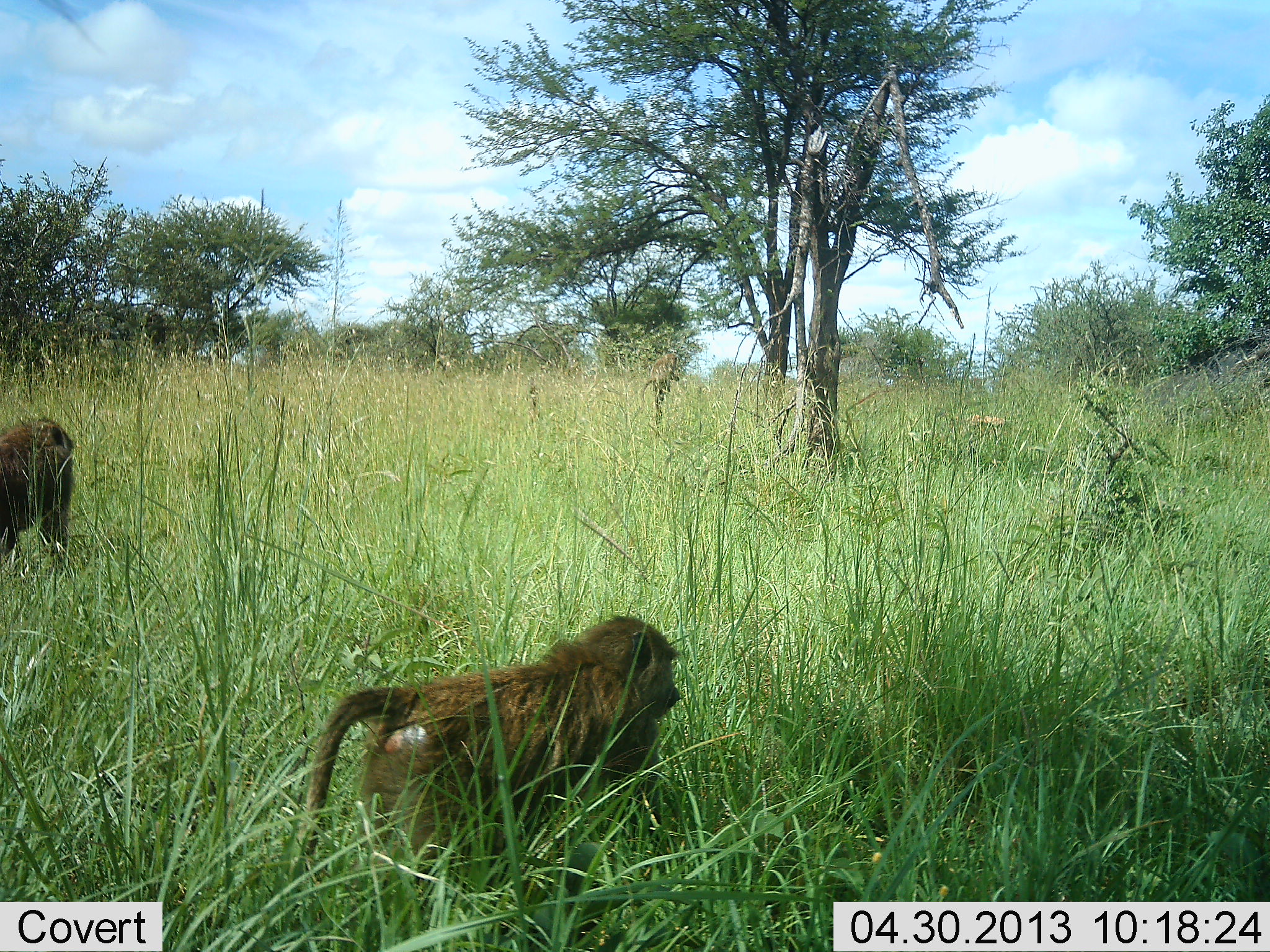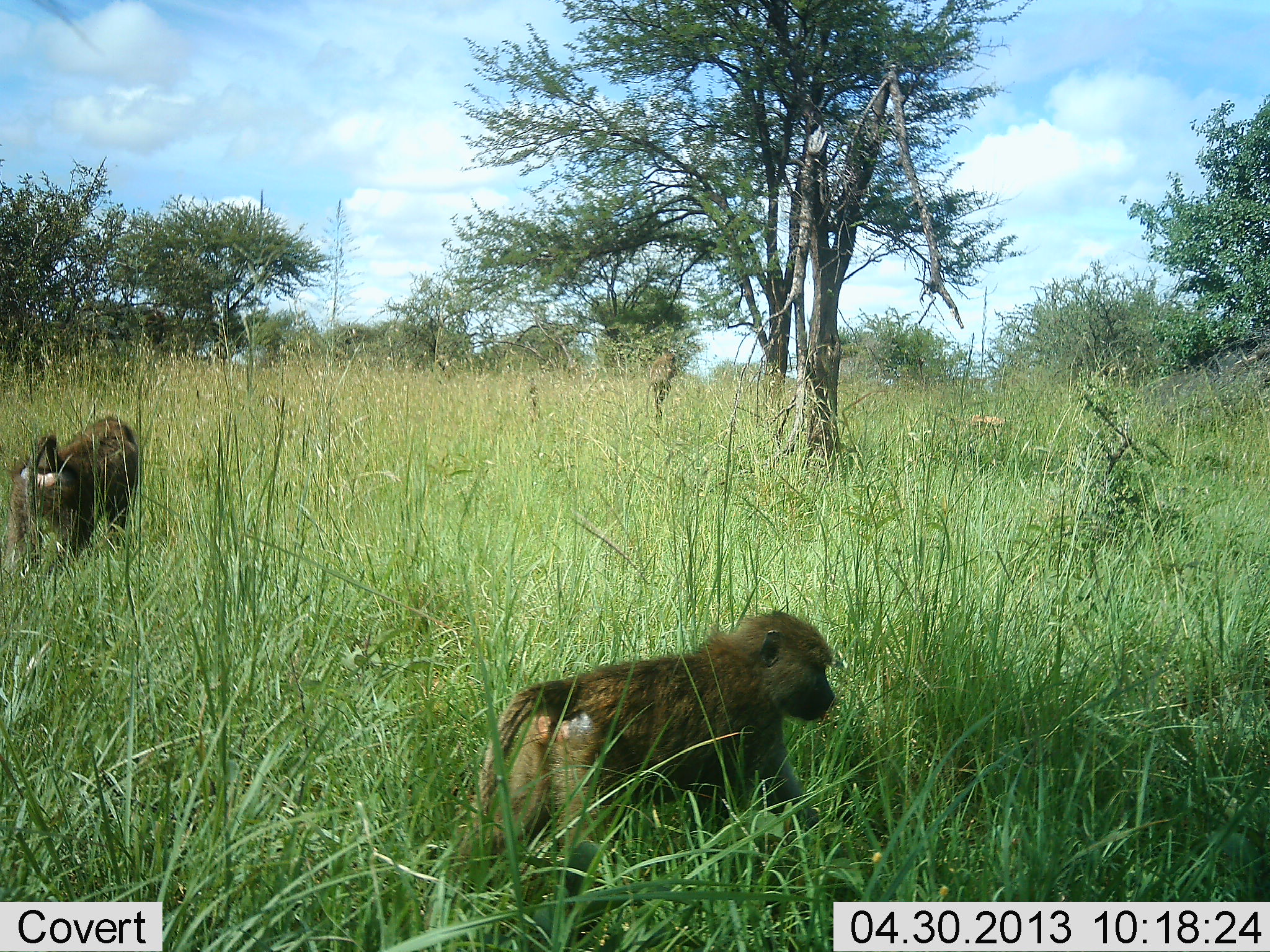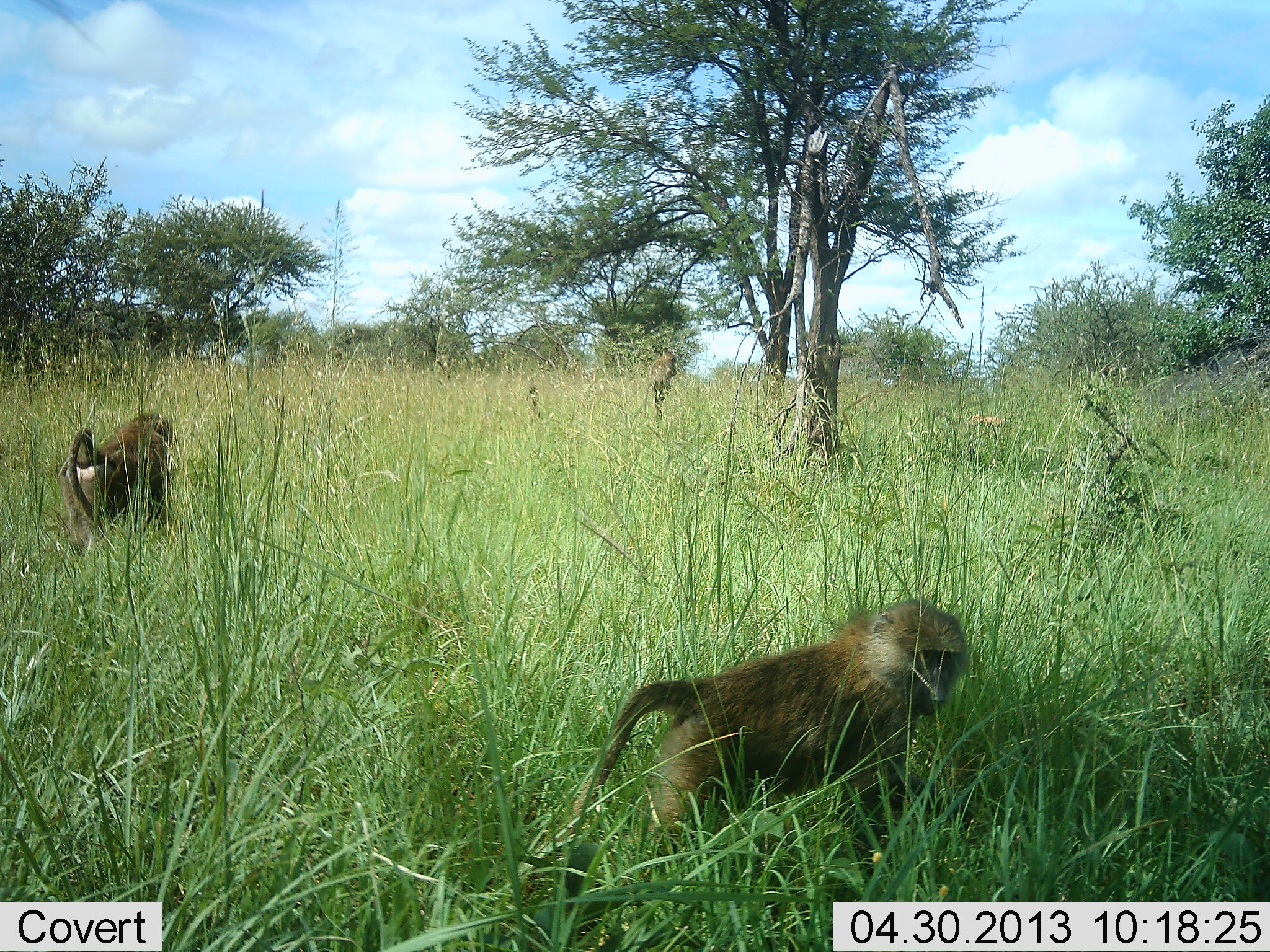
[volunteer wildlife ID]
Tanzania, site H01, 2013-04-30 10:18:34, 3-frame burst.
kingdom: Animalia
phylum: Chordata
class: Mammalia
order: Primates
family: Cercopithecidae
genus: Papio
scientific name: Papio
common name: baboon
Baboon (Papio), count 2. Behavior (volunteer vote fractions): standing 0%, resting 0%, moving 100%, interacting 0%. Young present (vote fraction): 0%. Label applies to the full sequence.